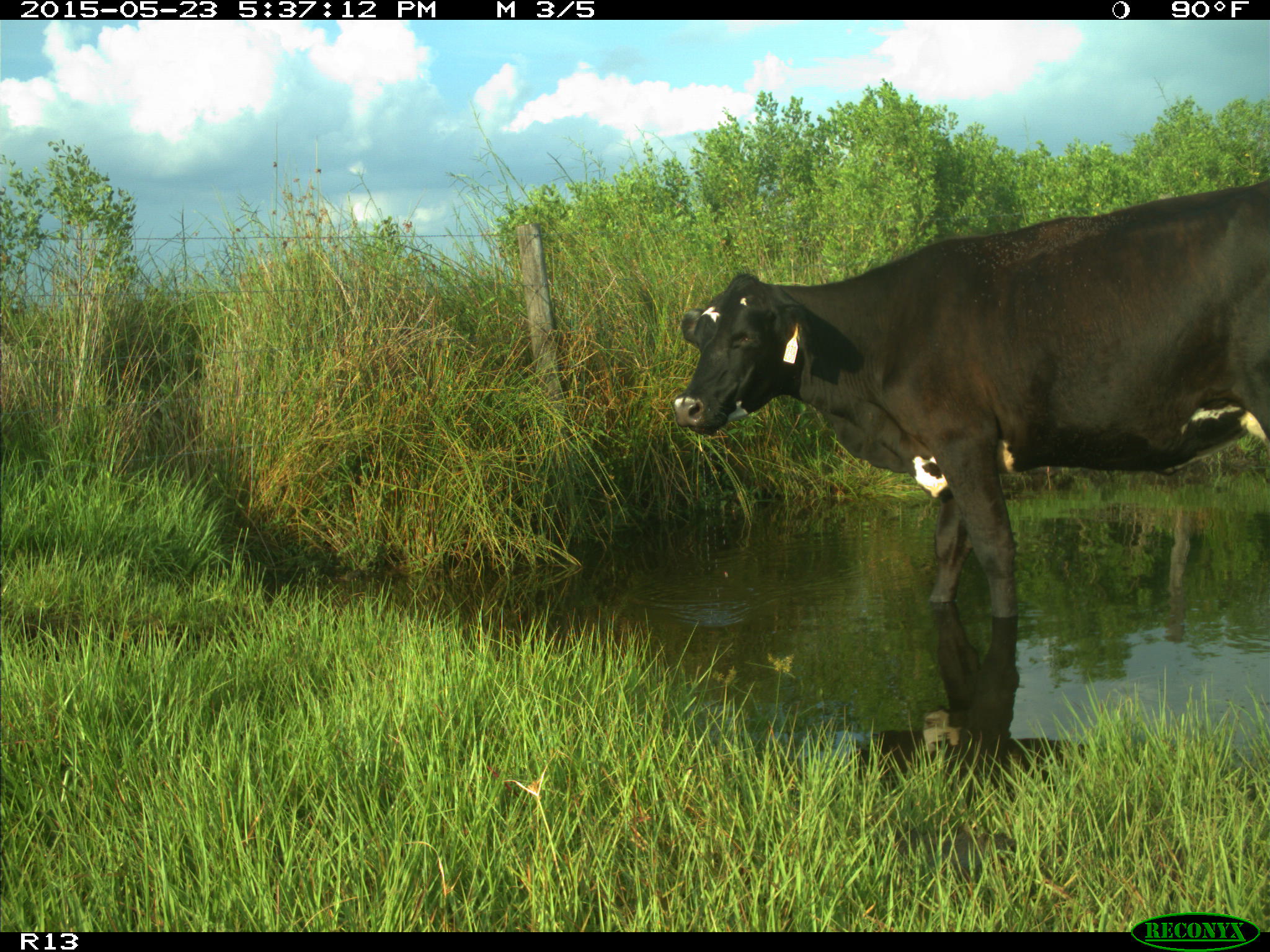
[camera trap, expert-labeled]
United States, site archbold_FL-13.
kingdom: Animalia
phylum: Chordata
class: Mammalia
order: Artiodactyla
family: Bovidae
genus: Bos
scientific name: Bos taurus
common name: domestic cow